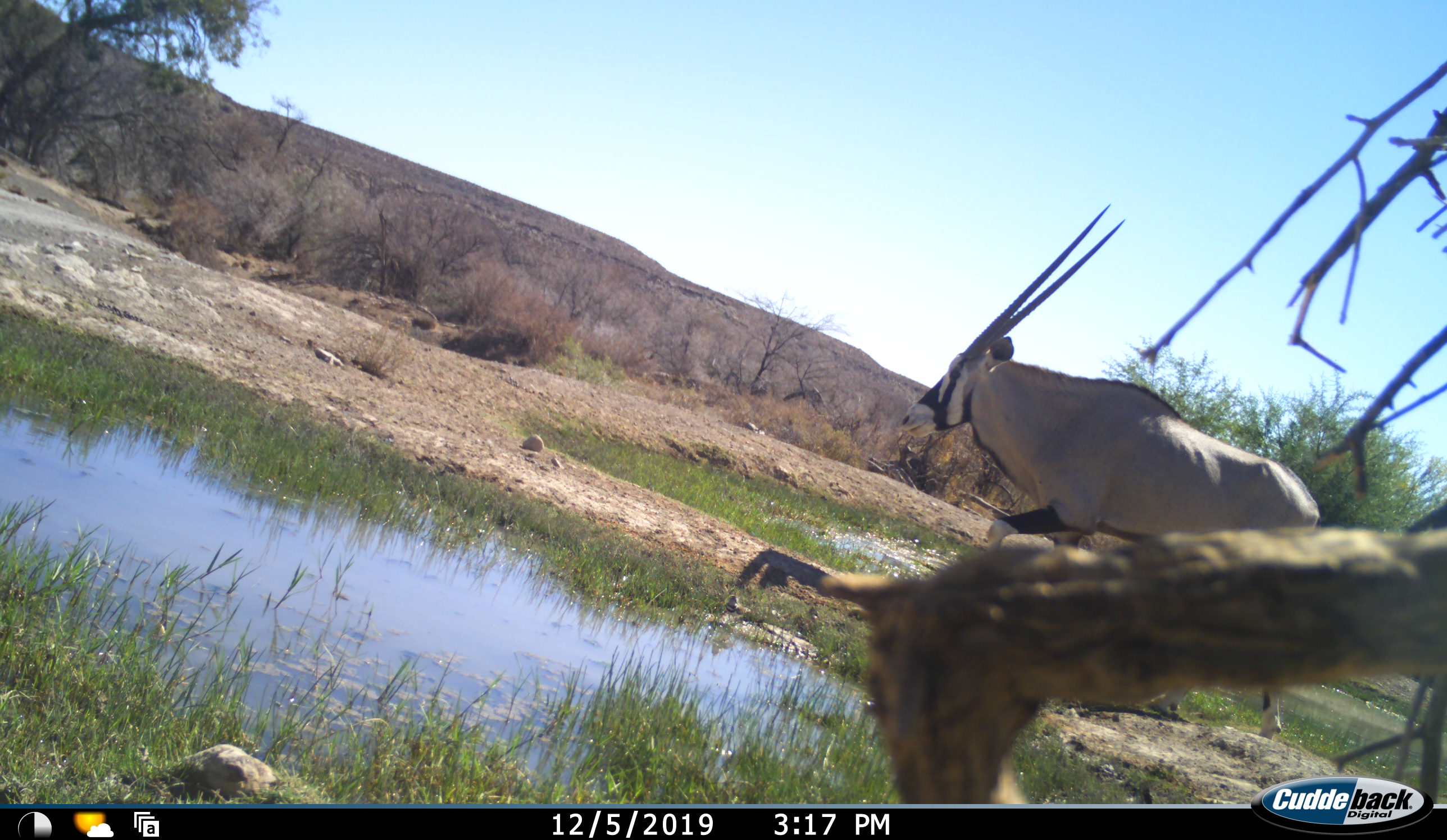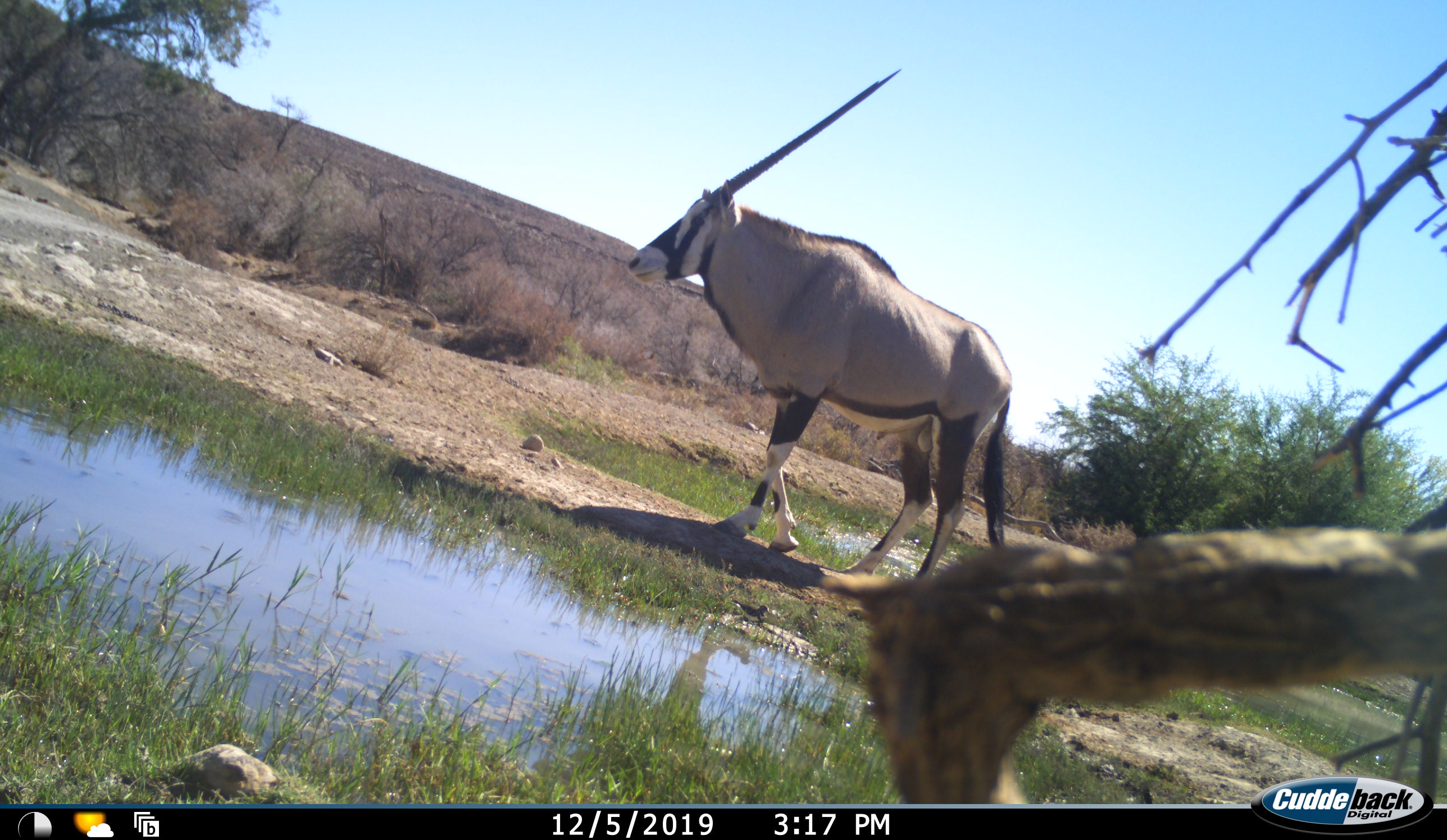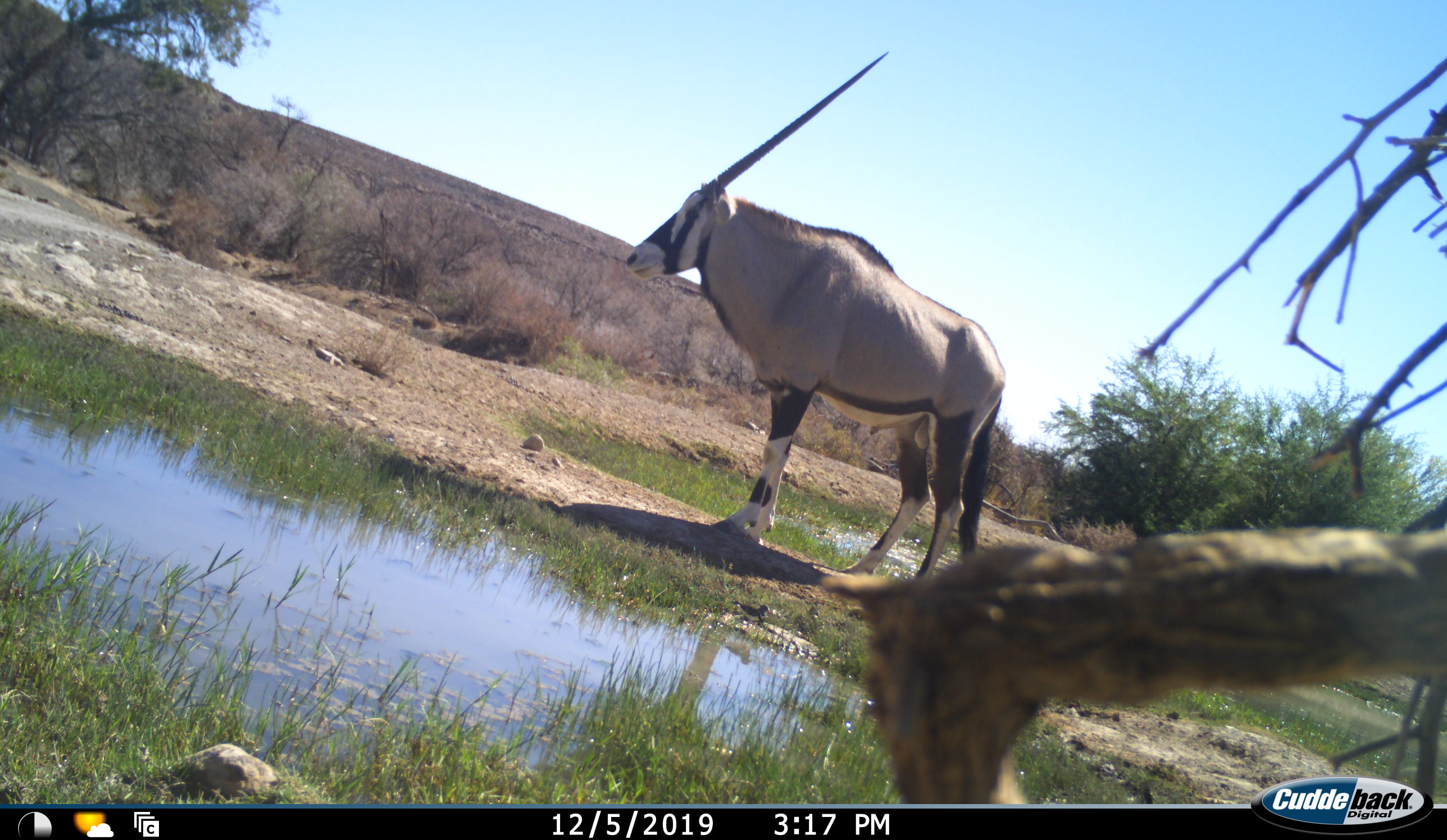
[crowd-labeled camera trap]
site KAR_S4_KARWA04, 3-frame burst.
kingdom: Animalia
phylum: Chordata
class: Mammalia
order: Artiodactyla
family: Bovidae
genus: Oryx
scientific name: Oryx gazella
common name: gemsbok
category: oryx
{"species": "oryx (gemsbok) (Oryx gazella)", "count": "1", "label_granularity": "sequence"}